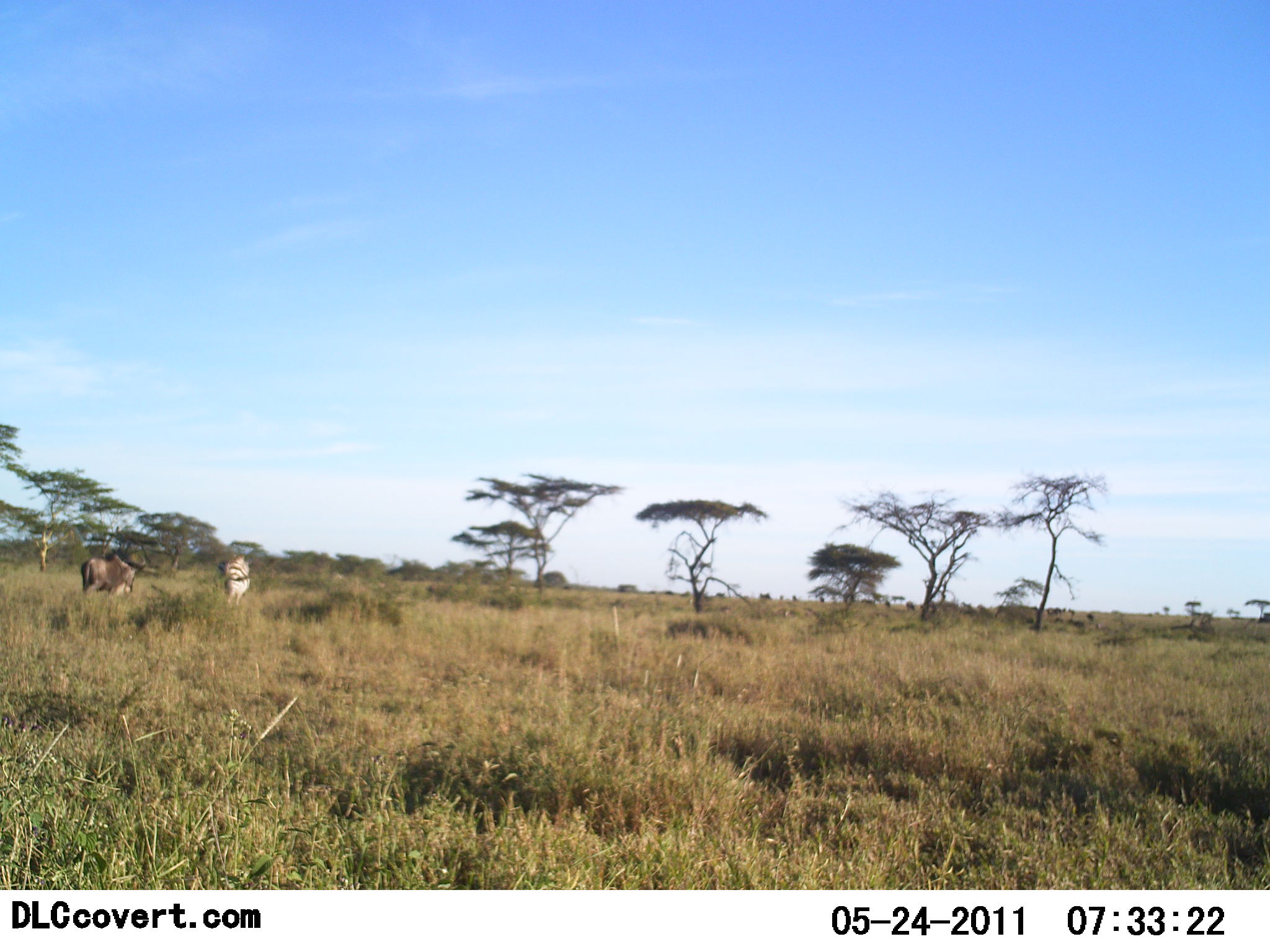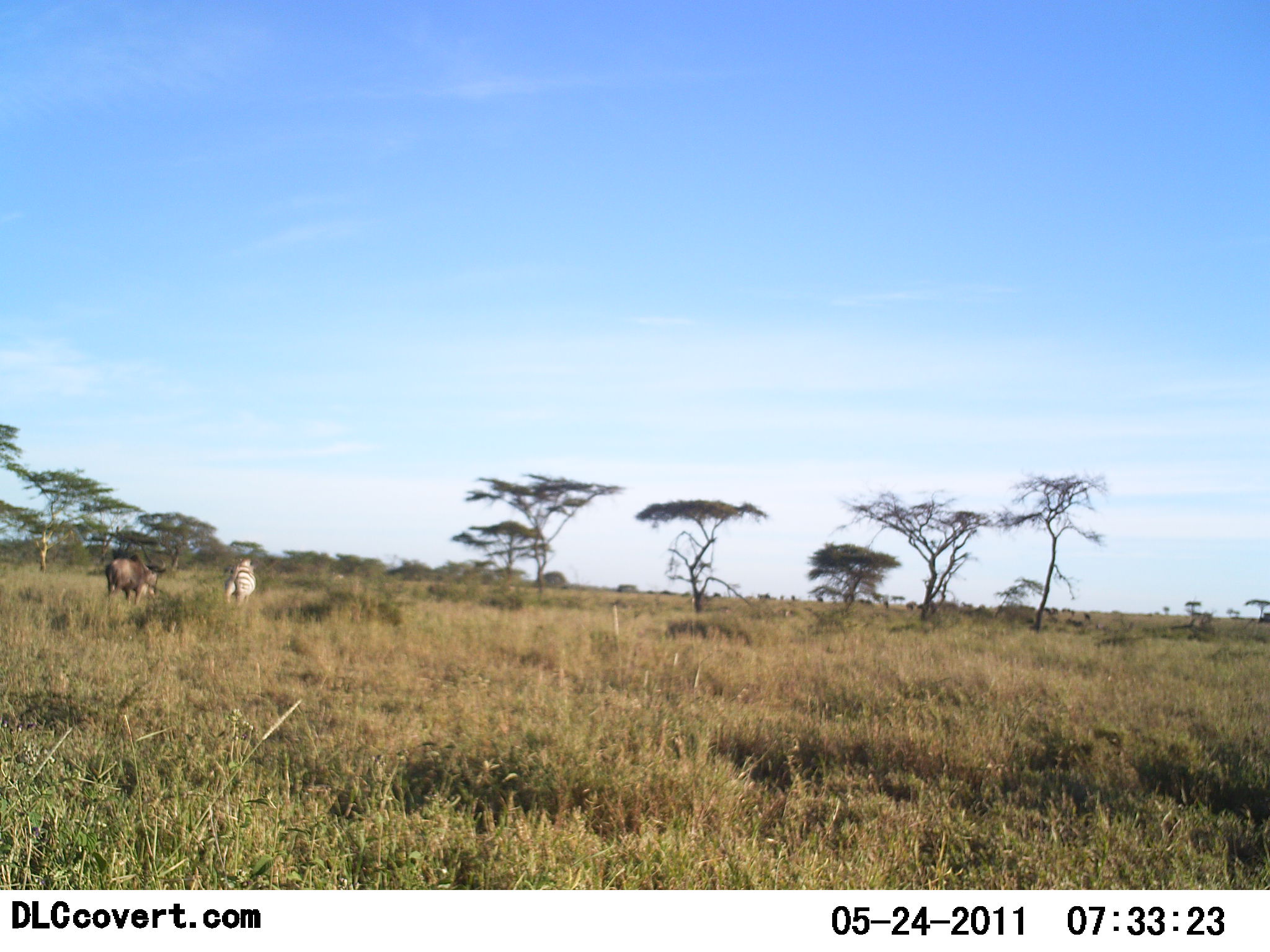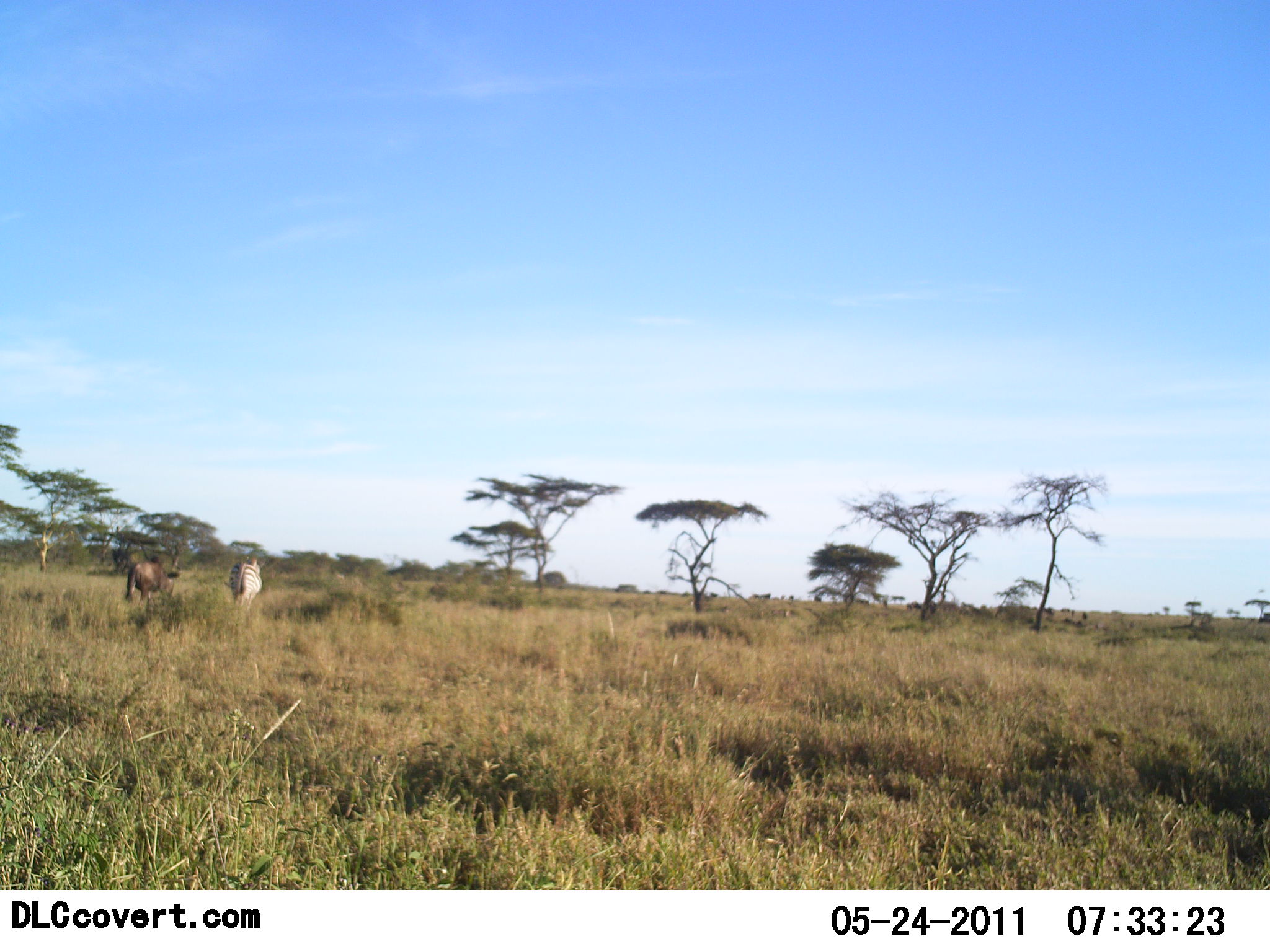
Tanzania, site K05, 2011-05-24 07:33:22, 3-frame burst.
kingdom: Animalia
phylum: Chordata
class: Mammalia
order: Artiodactyla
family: Bovidae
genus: Connochaetes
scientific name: Connochaetes taurinus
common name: blue wildebeest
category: wildebeest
Wildebeest (blue wildebeest) (Connochaetes taurinus), count 2. Behavior (volunteer vote fractions): standing 31%, resting 0%, moving 56%, interacting 0%. Young present (vote fraction): 0%. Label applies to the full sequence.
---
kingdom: Animalia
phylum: Chordata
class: Mammalia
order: Perissodactyla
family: Equidae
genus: Equus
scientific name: Equus quagga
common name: plains zebra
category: zebra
Zebra (plains zebra) (Equus quagga), count 1. Behavior (volunteer vote fractions): standing 25%, resting 0%, moving 50%, interacting 0%. Young present (vote fraction): 0%. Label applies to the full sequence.